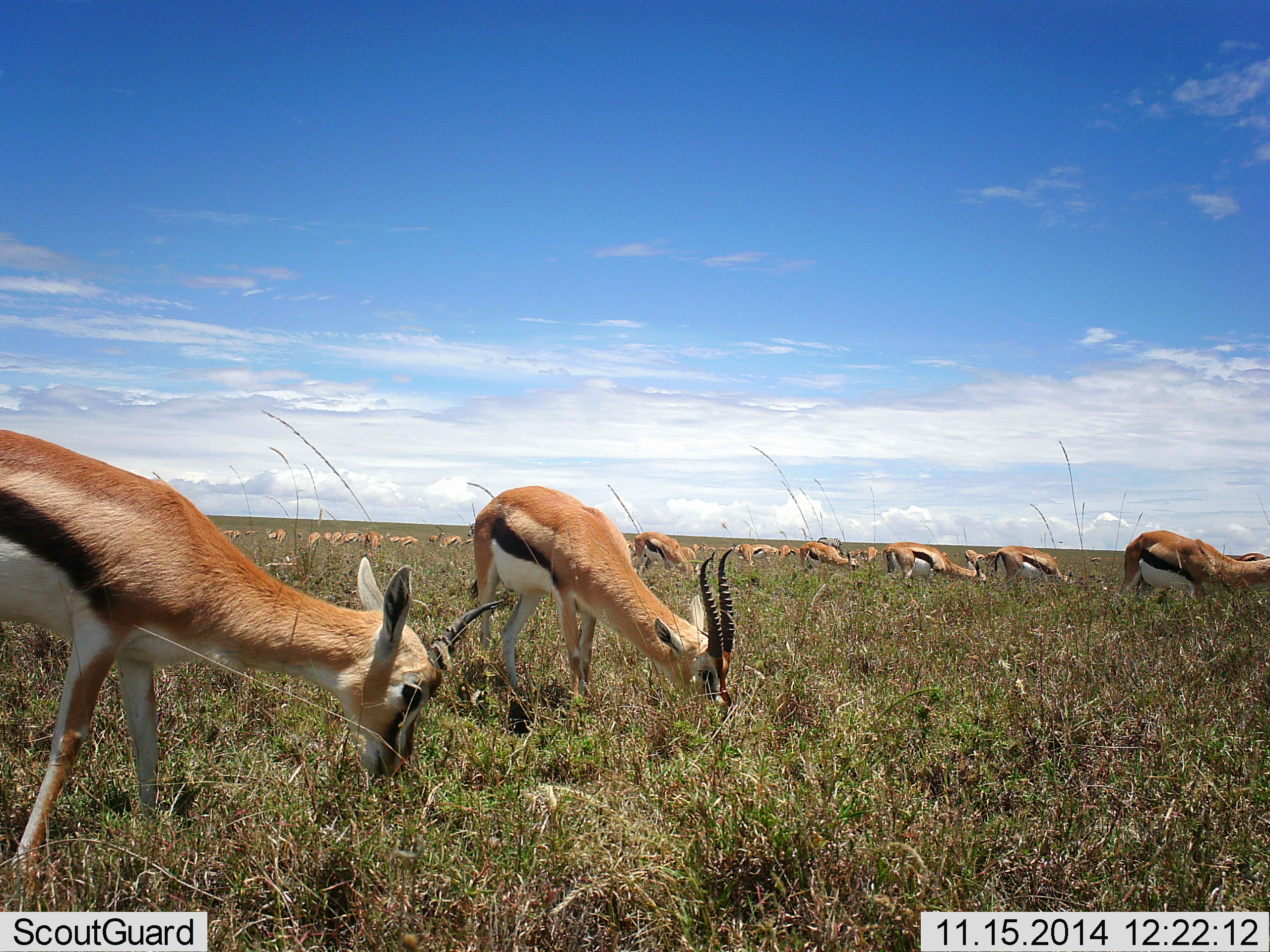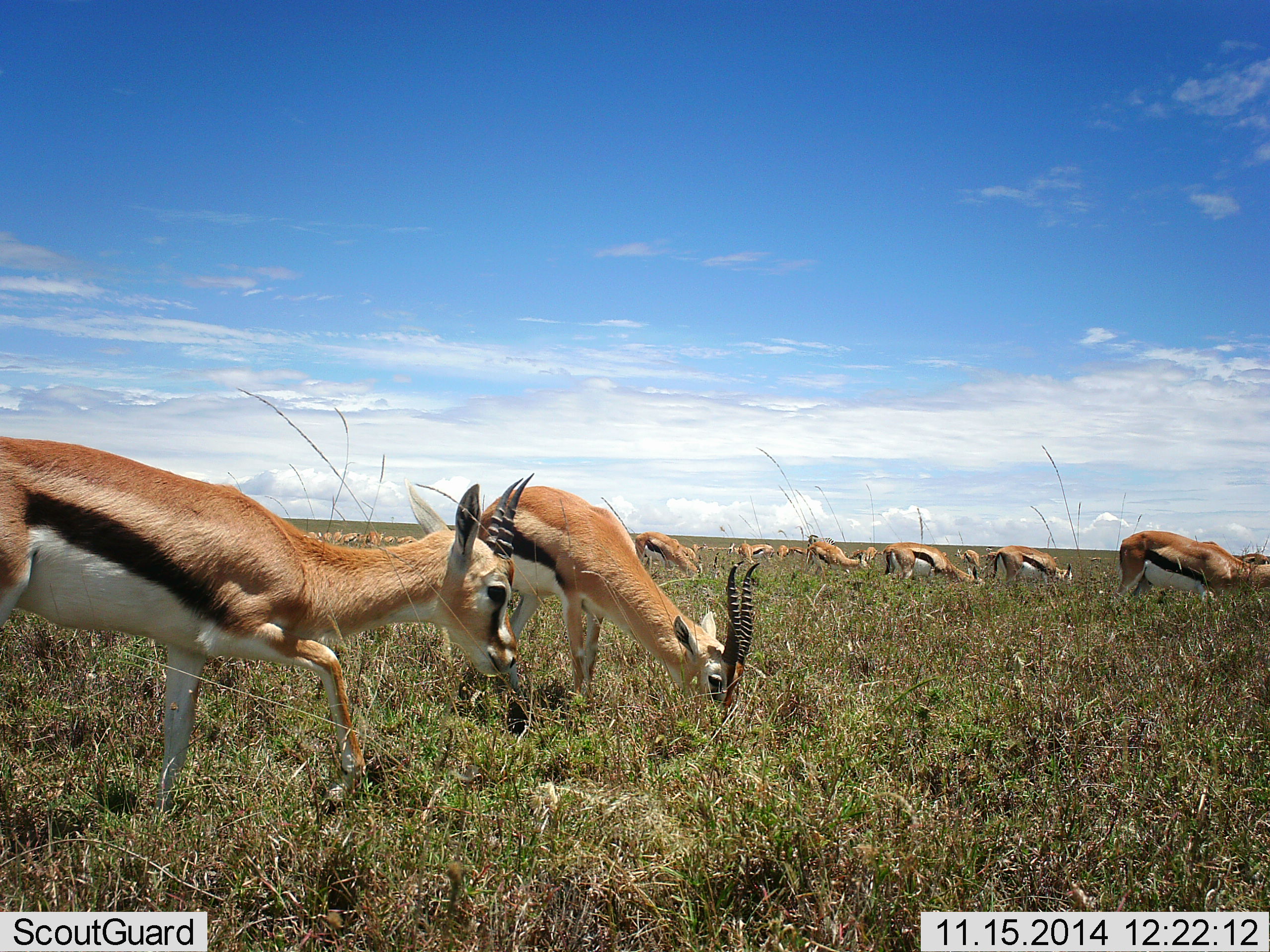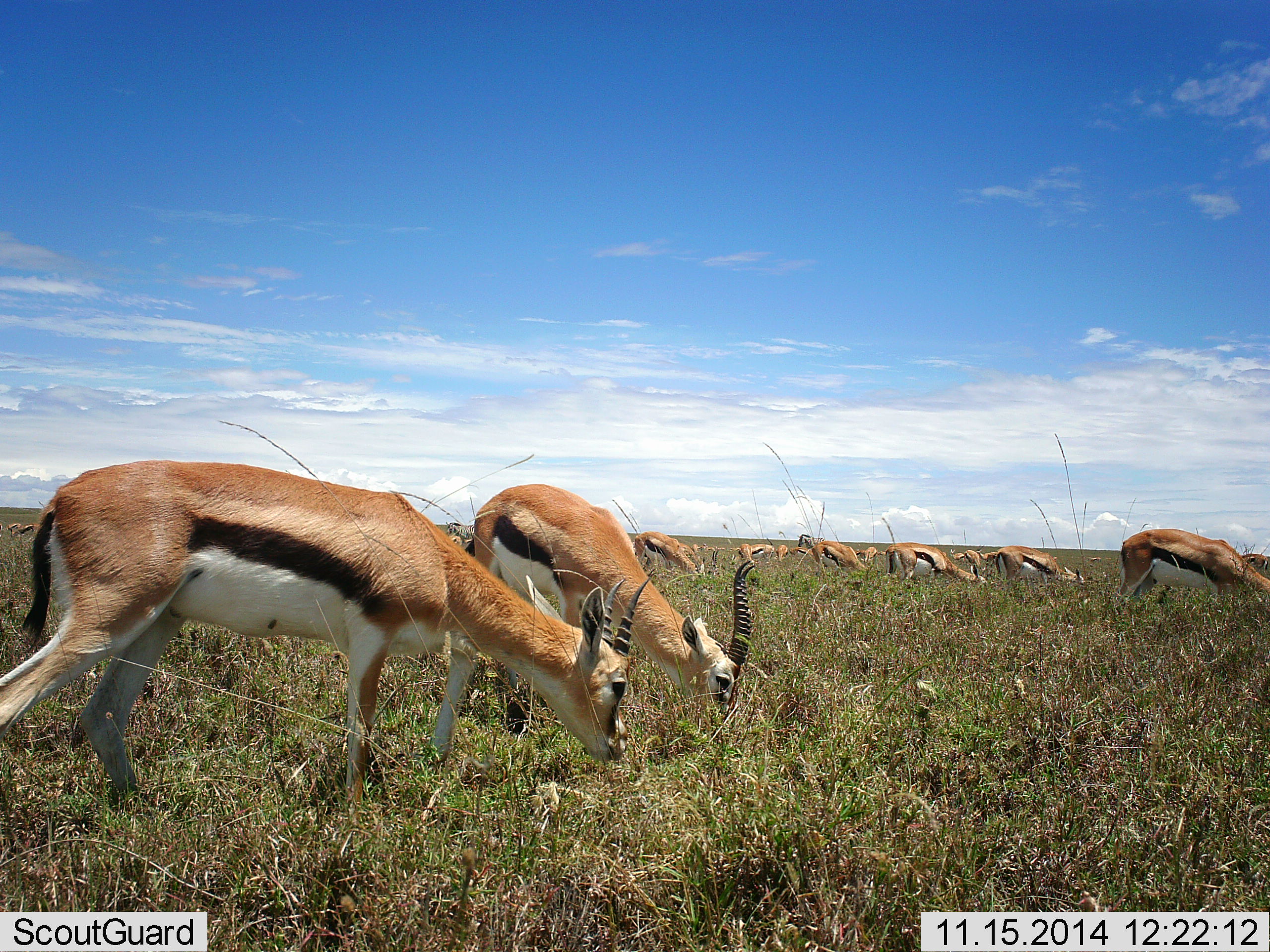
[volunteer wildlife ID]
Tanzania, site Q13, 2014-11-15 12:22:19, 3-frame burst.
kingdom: Animalia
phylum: Chordata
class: Mammalia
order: Artiodactyla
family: Bovidae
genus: Eudorcas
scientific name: Eudorcas thomsonii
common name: thomson's gazelle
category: gazellethomsons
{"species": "gazellethomsons (thomson's gazelle) (Eudorcas thomsonii)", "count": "11-50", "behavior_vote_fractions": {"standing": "30%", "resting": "0%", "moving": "20%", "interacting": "0%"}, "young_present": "0%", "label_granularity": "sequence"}